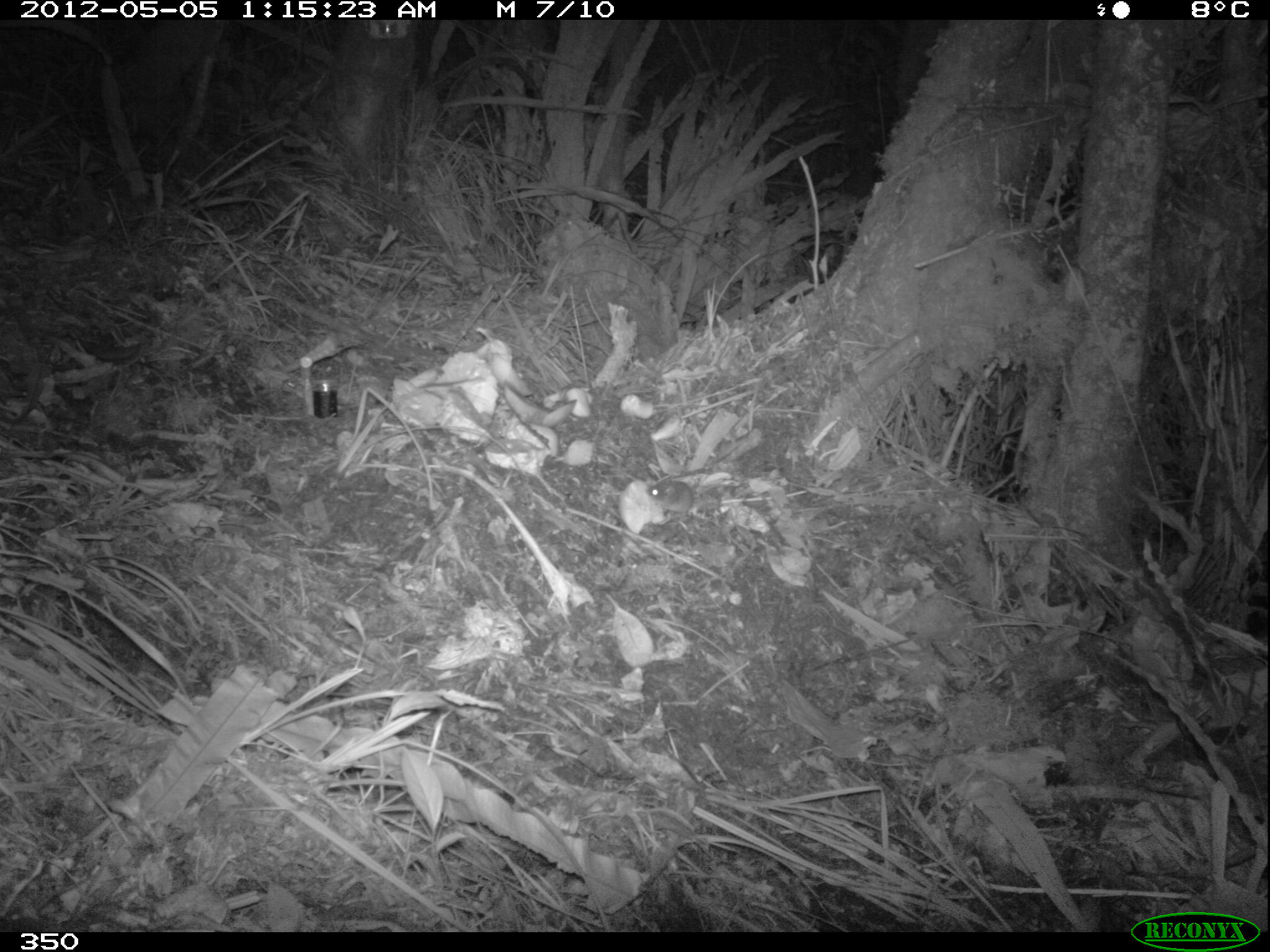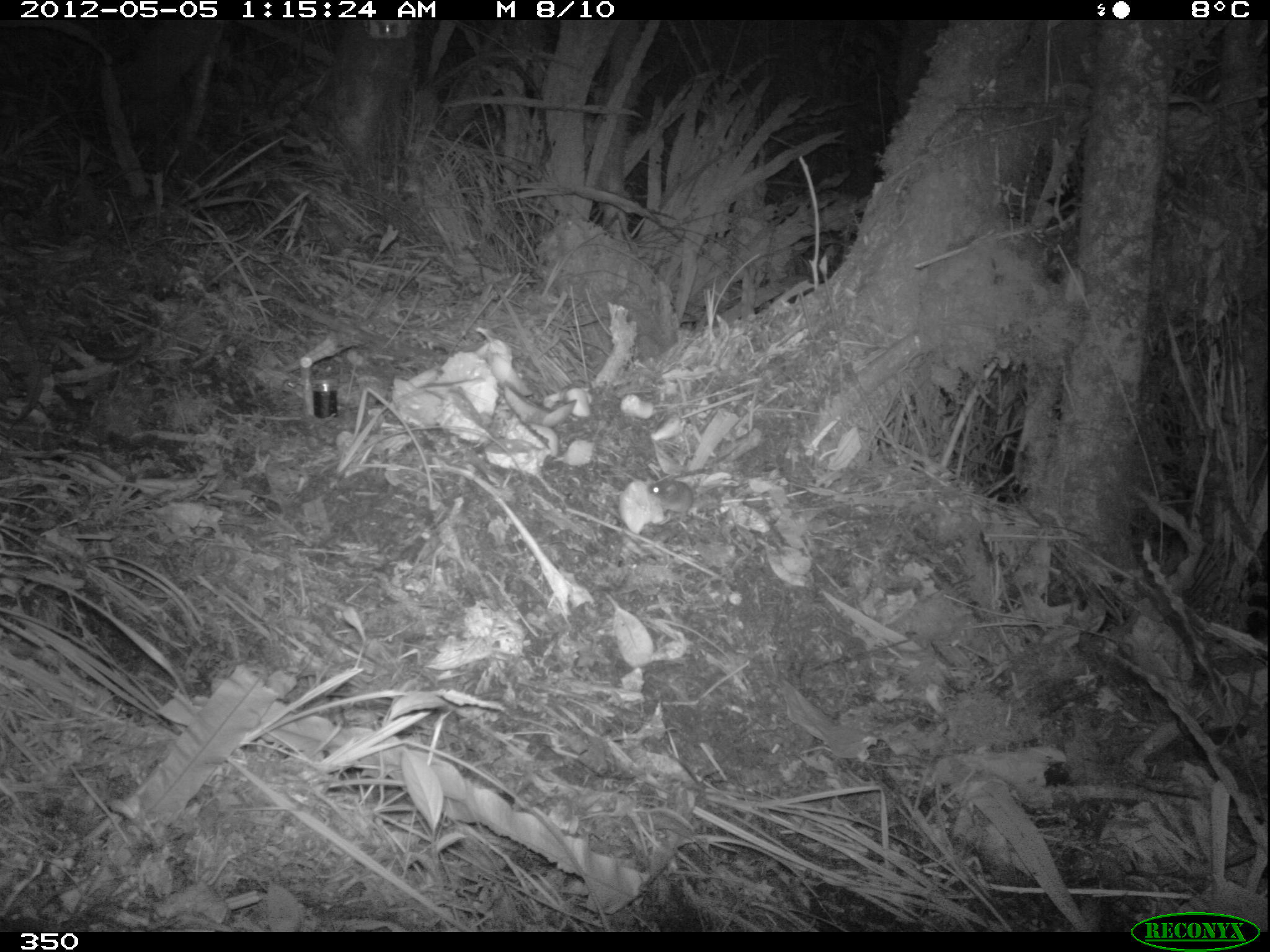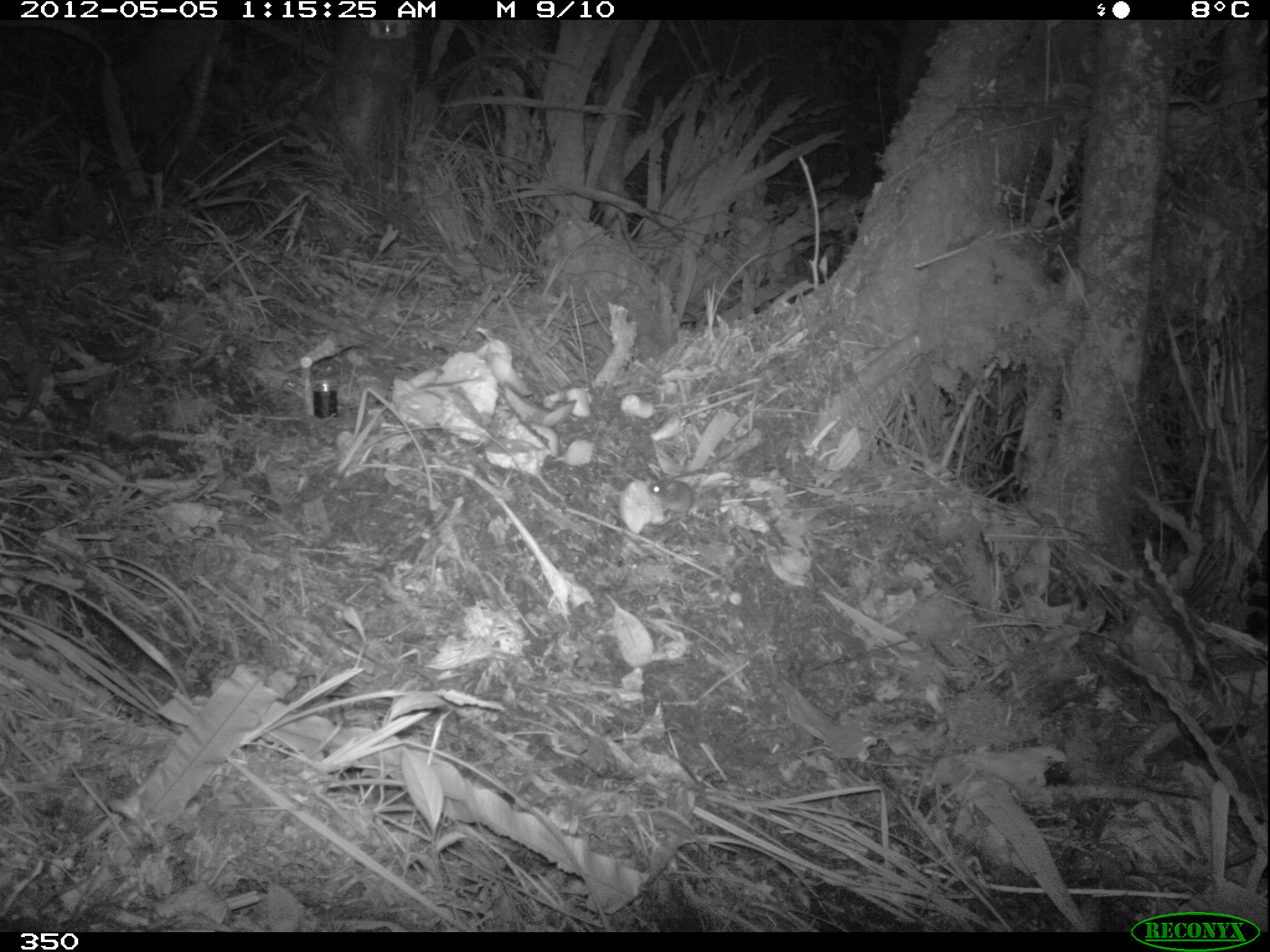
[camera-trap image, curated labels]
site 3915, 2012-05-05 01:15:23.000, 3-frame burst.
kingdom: Animalia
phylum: Chordata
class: Mammalia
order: Rodentia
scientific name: Rodentia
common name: rodents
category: unknown rodent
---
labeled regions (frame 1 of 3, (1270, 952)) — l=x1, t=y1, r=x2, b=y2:
unknown rodent: l=646, t=478, r=737, b=514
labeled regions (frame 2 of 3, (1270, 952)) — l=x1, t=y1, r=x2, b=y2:
unknown rodent: l=646, t=475, r=726, b=522